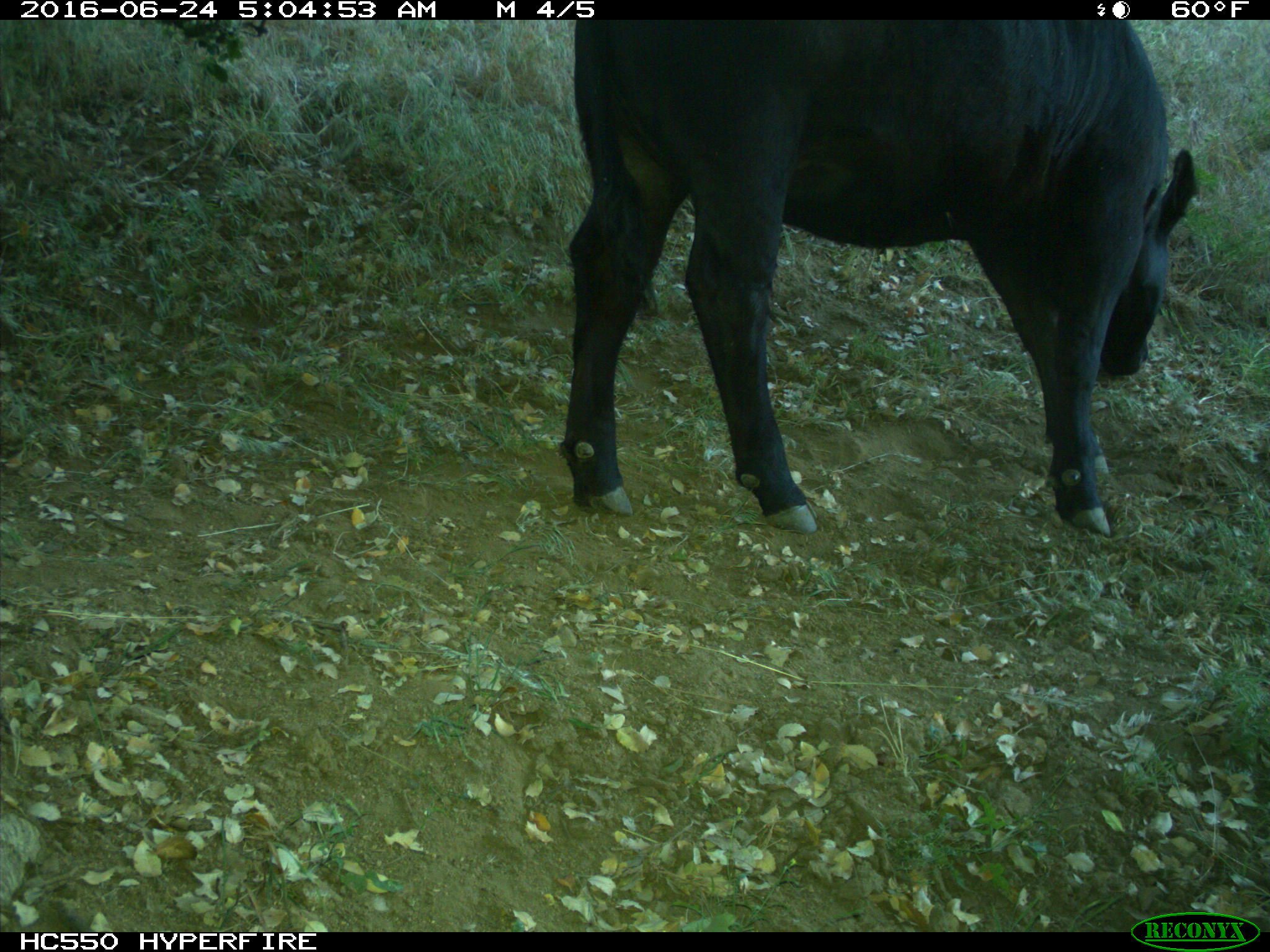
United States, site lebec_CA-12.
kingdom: Animalia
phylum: Chordata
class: Mammalia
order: Artiodactyla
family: Bovidae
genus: Bos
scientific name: Bos taurus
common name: domestic cow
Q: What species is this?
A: Bos taurus (domestic cow).